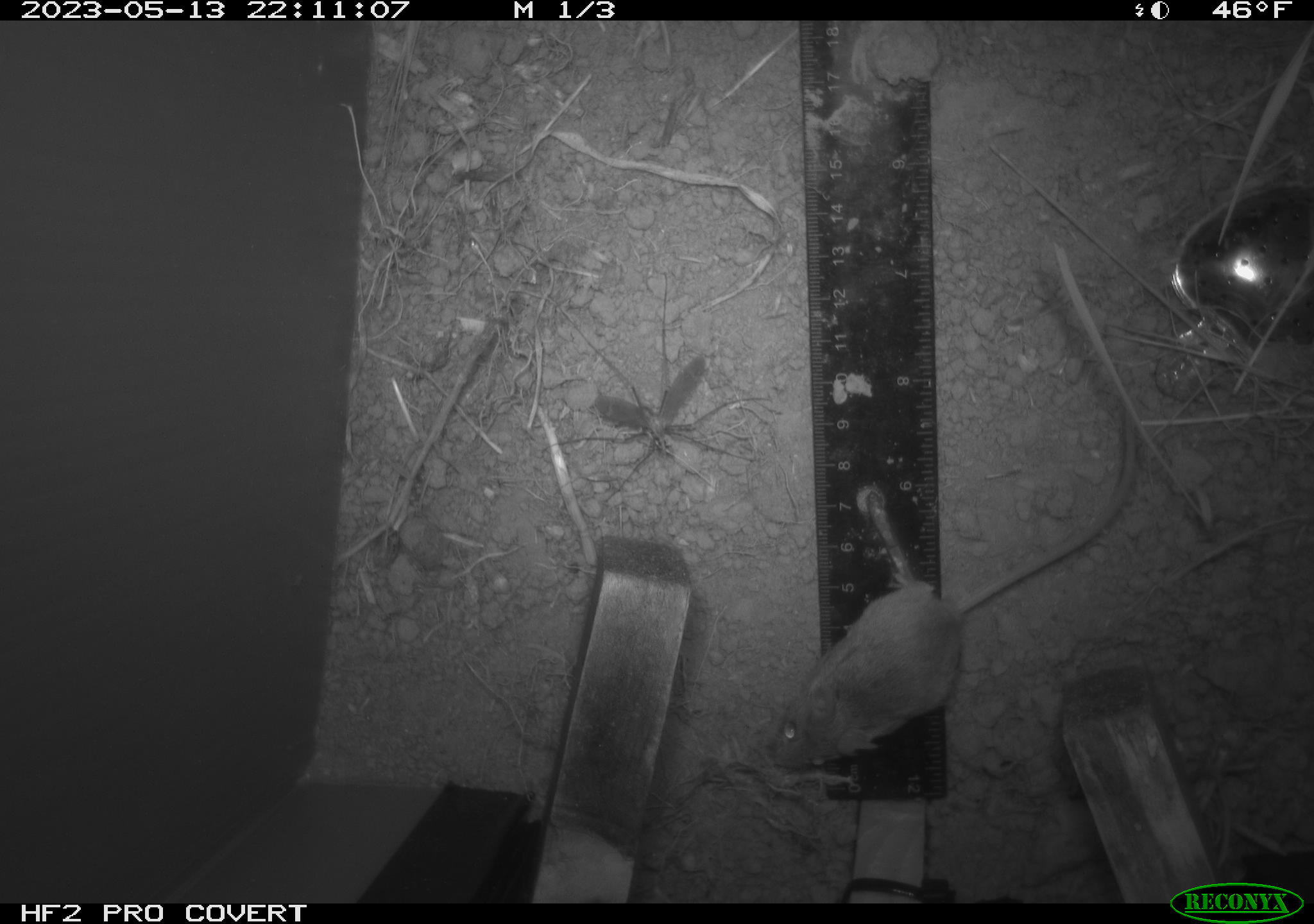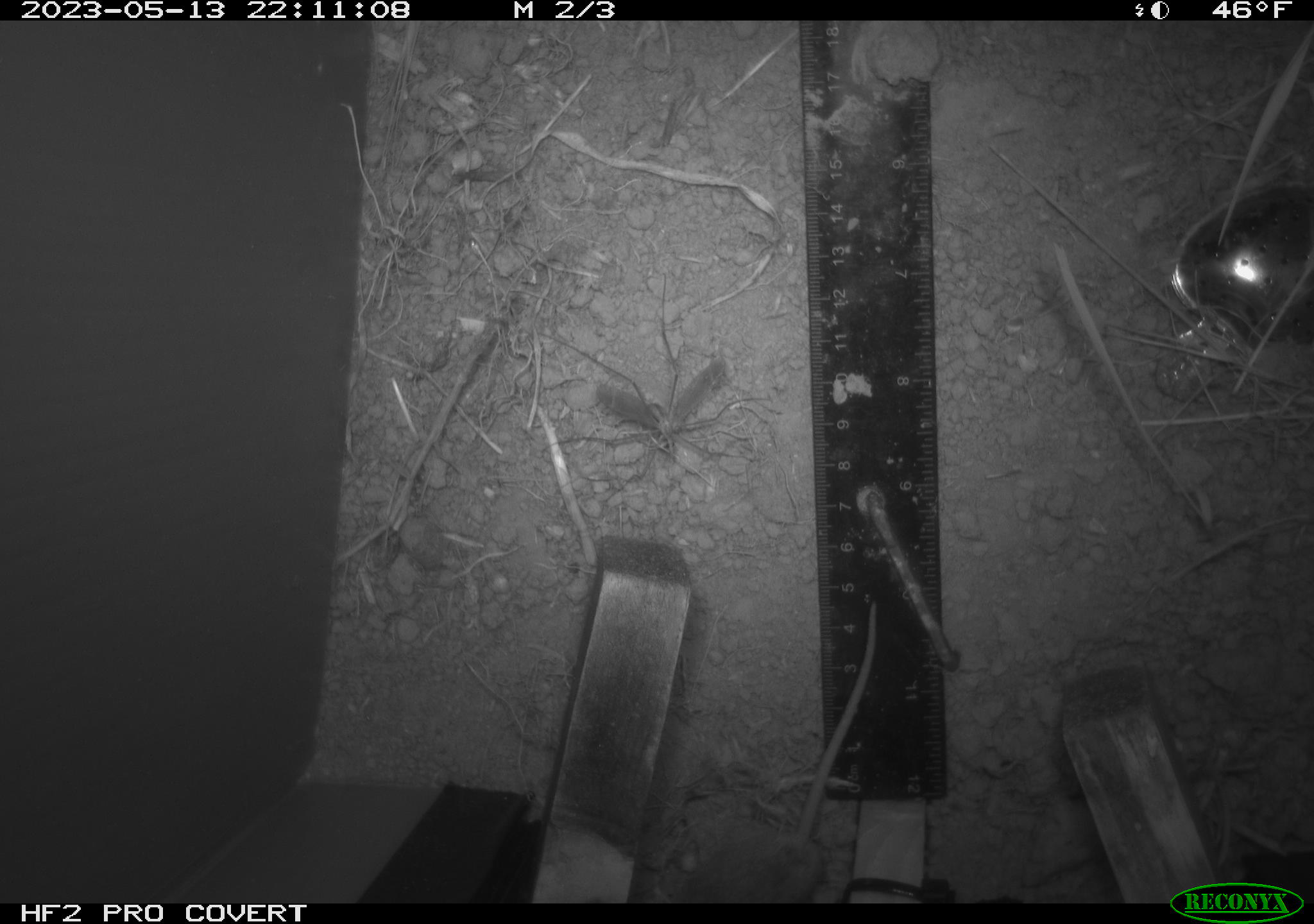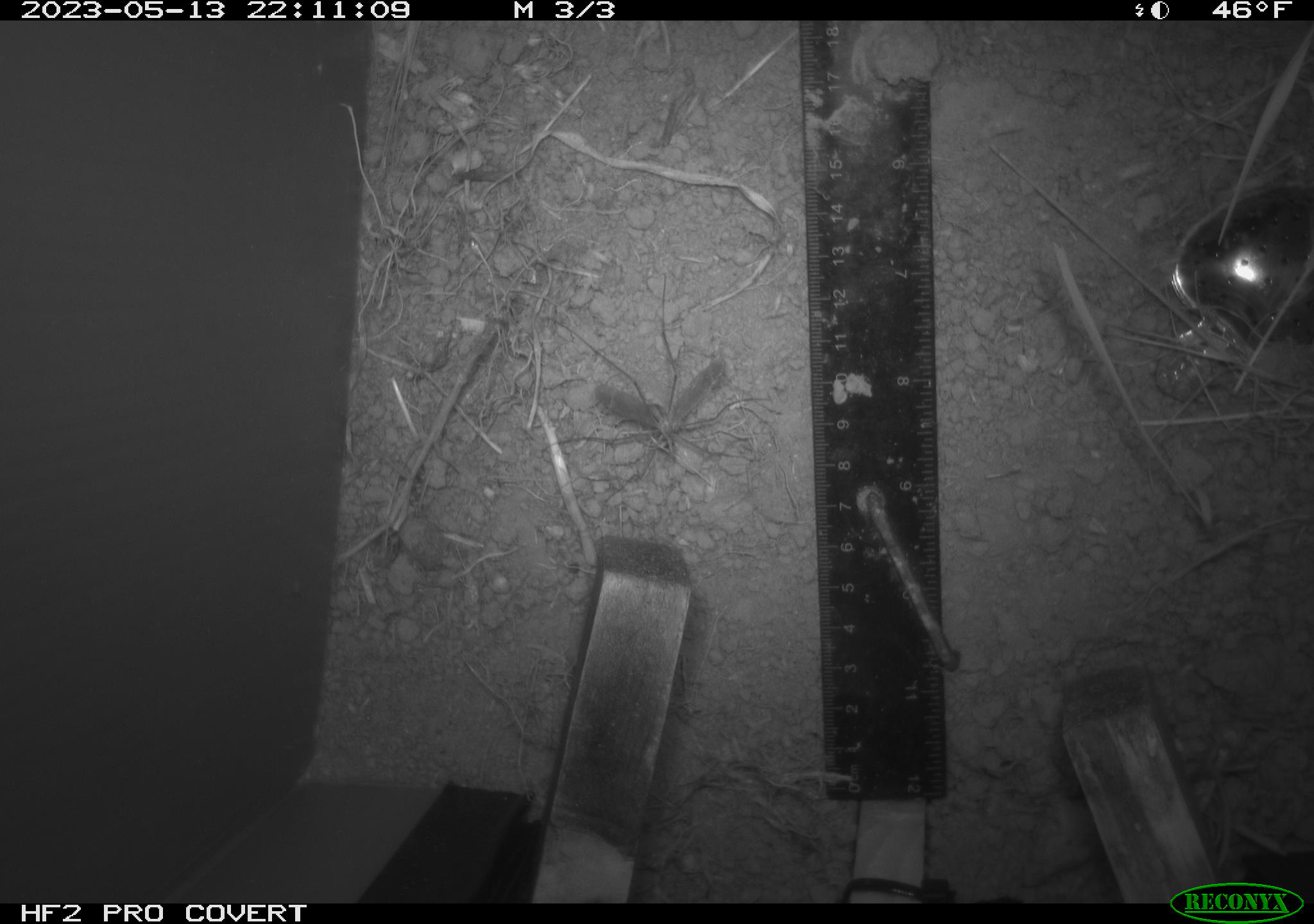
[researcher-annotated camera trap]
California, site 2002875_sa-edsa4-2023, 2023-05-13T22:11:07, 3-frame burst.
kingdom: Animalia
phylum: Chordata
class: Mammalia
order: Rodentia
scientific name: Rodentia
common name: mouse species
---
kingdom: Animalia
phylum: Arthropoda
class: Insecta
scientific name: Insecta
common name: insect